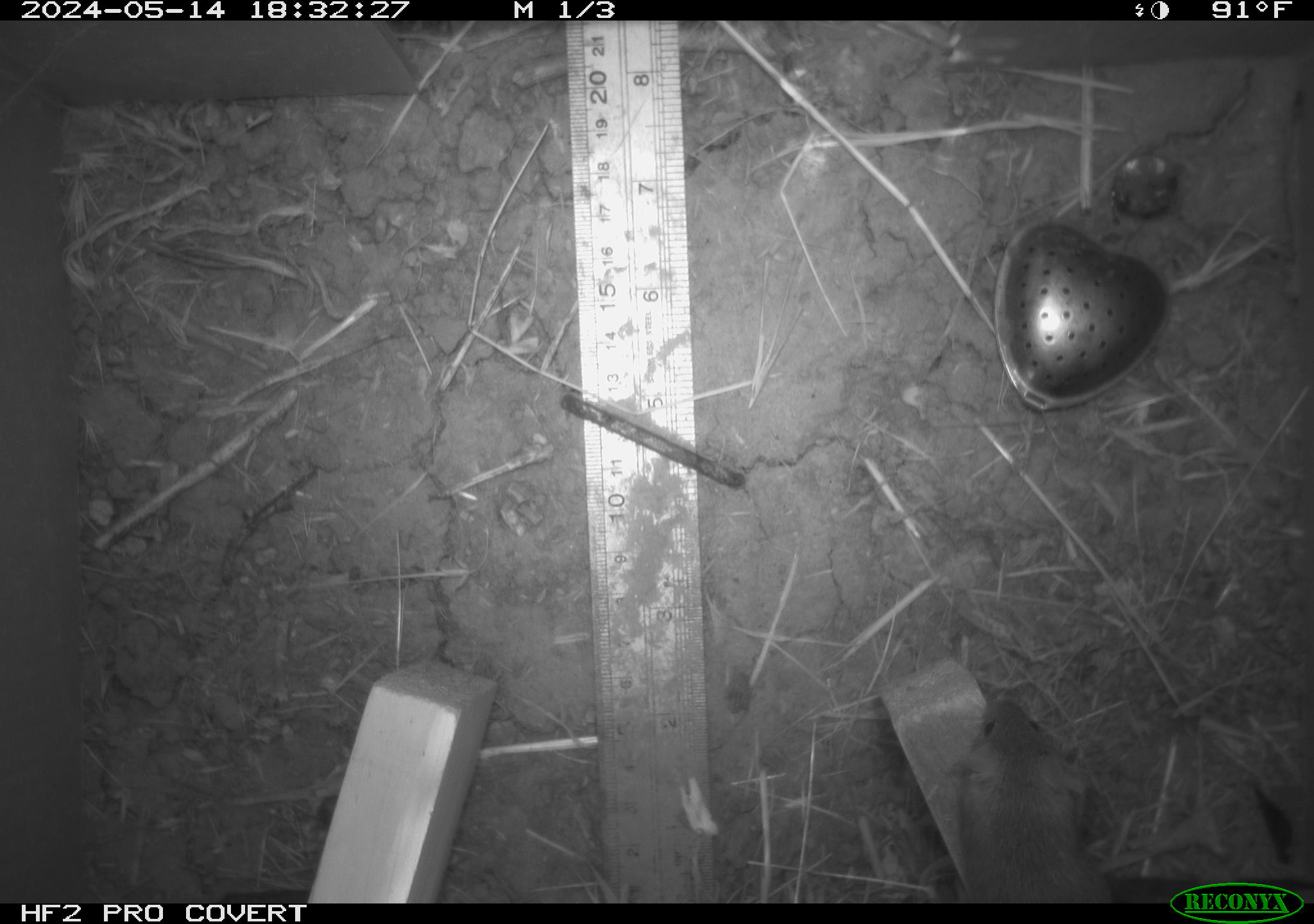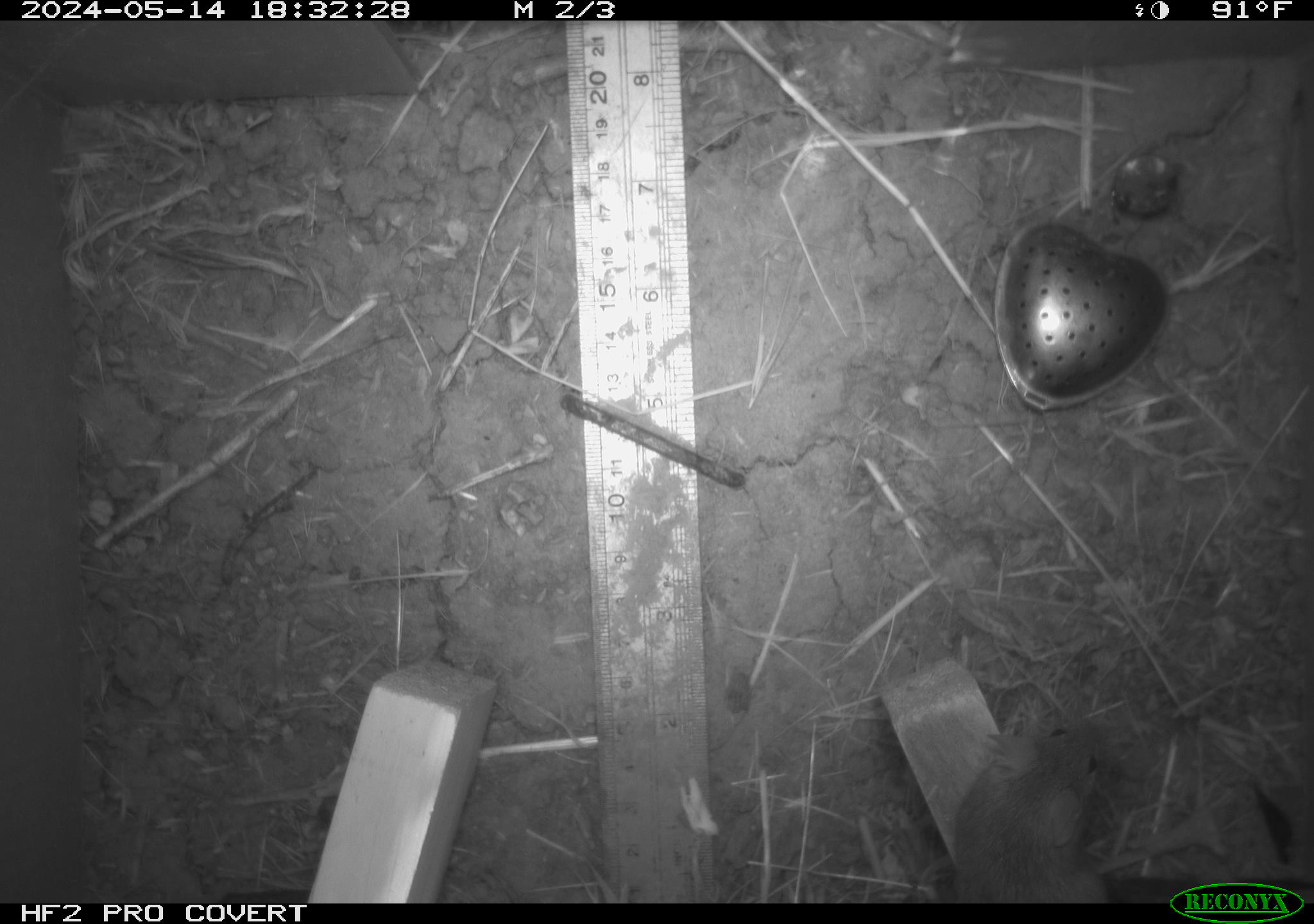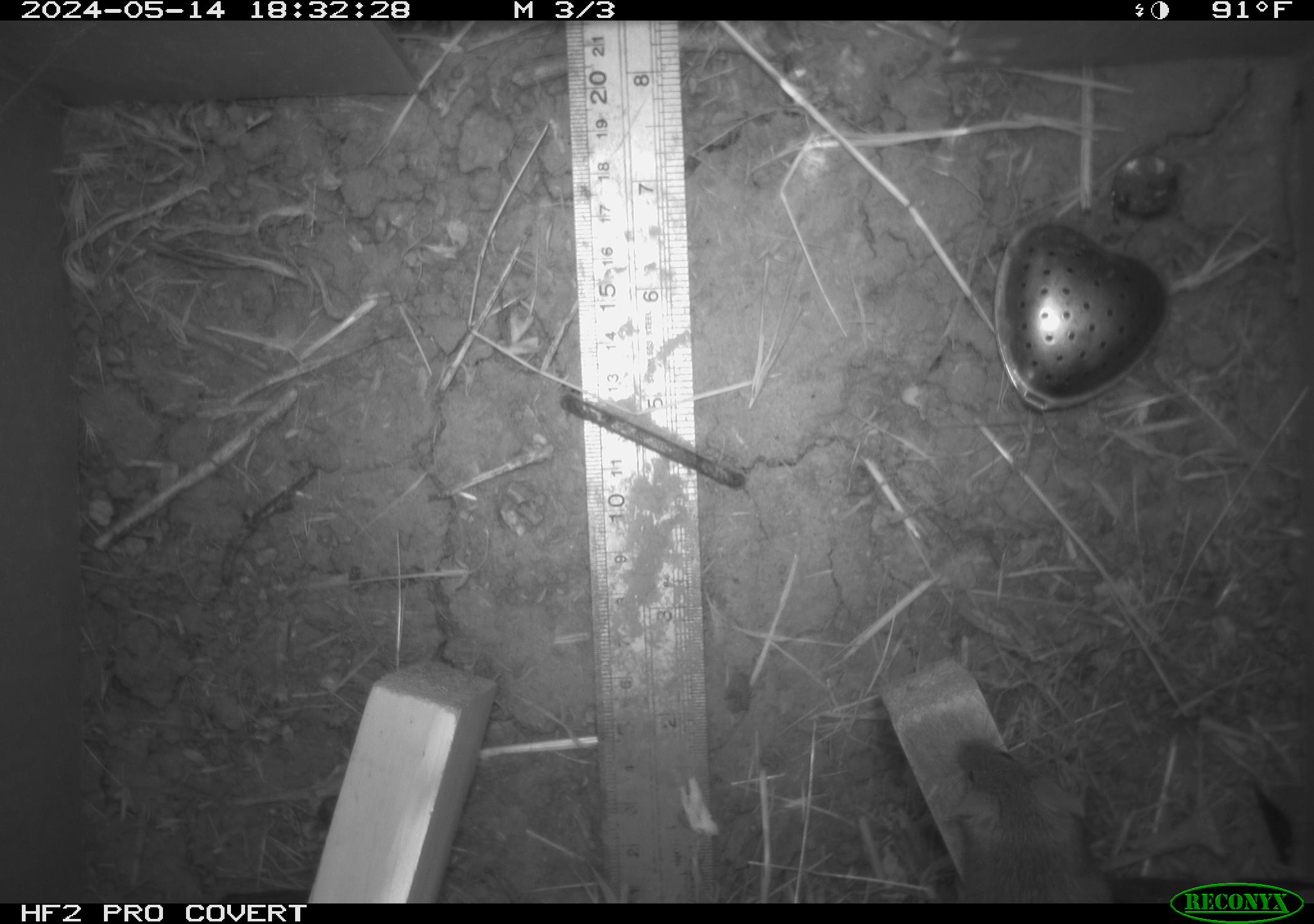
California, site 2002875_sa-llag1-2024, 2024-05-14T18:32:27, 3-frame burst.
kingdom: Animalia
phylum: Chordata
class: Mammalia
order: Rodentia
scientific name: Rodentia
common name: mouse species